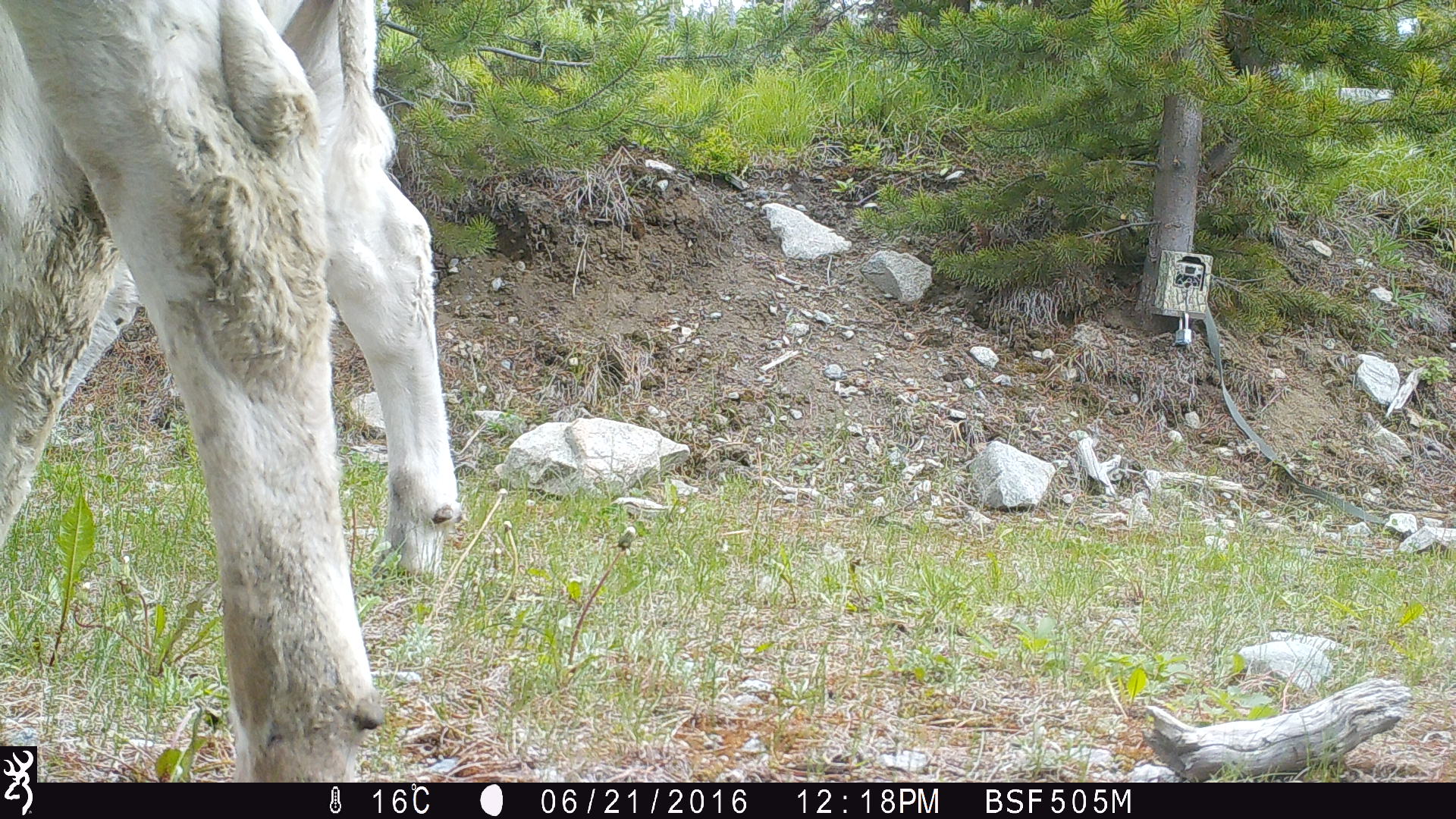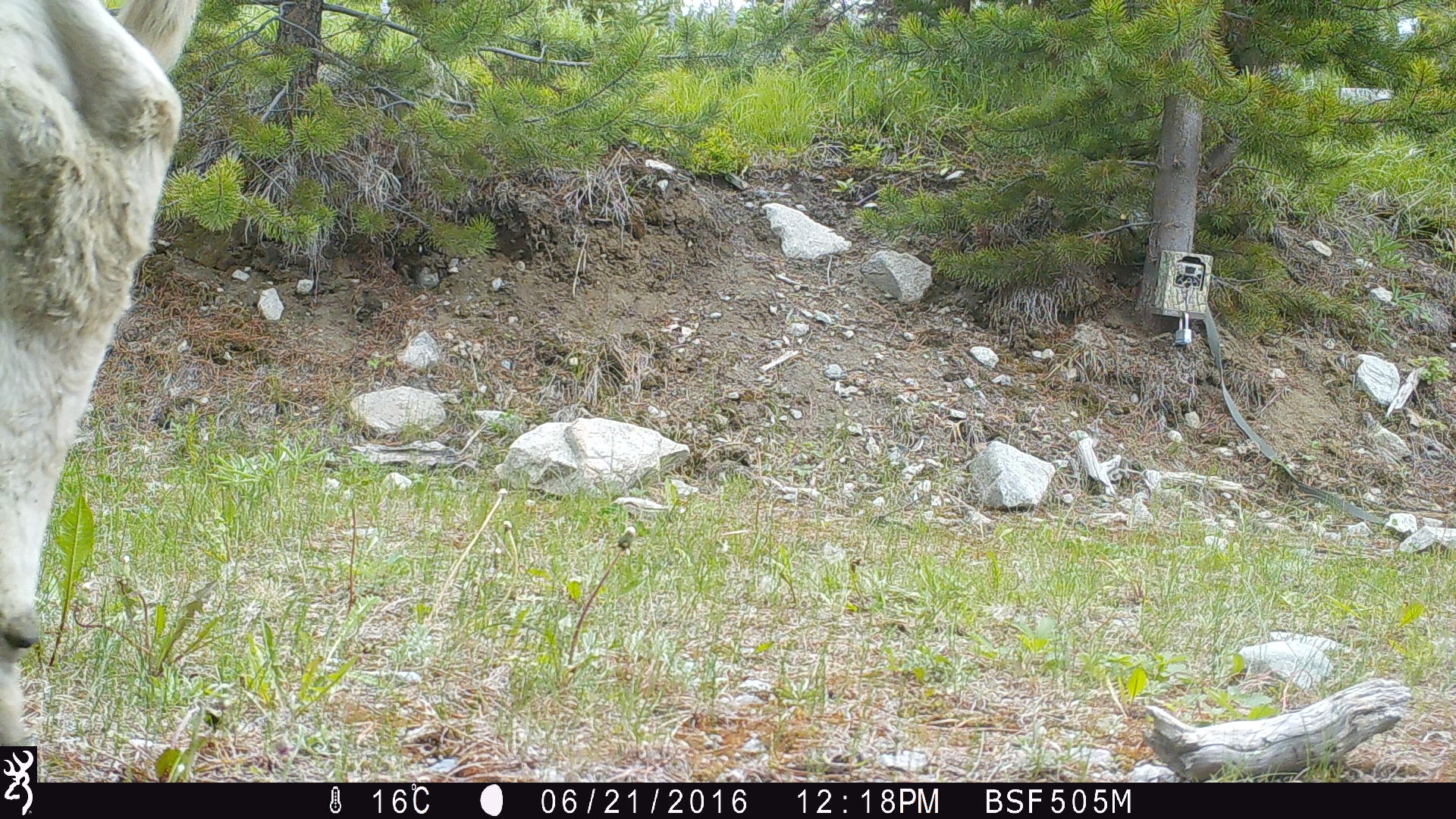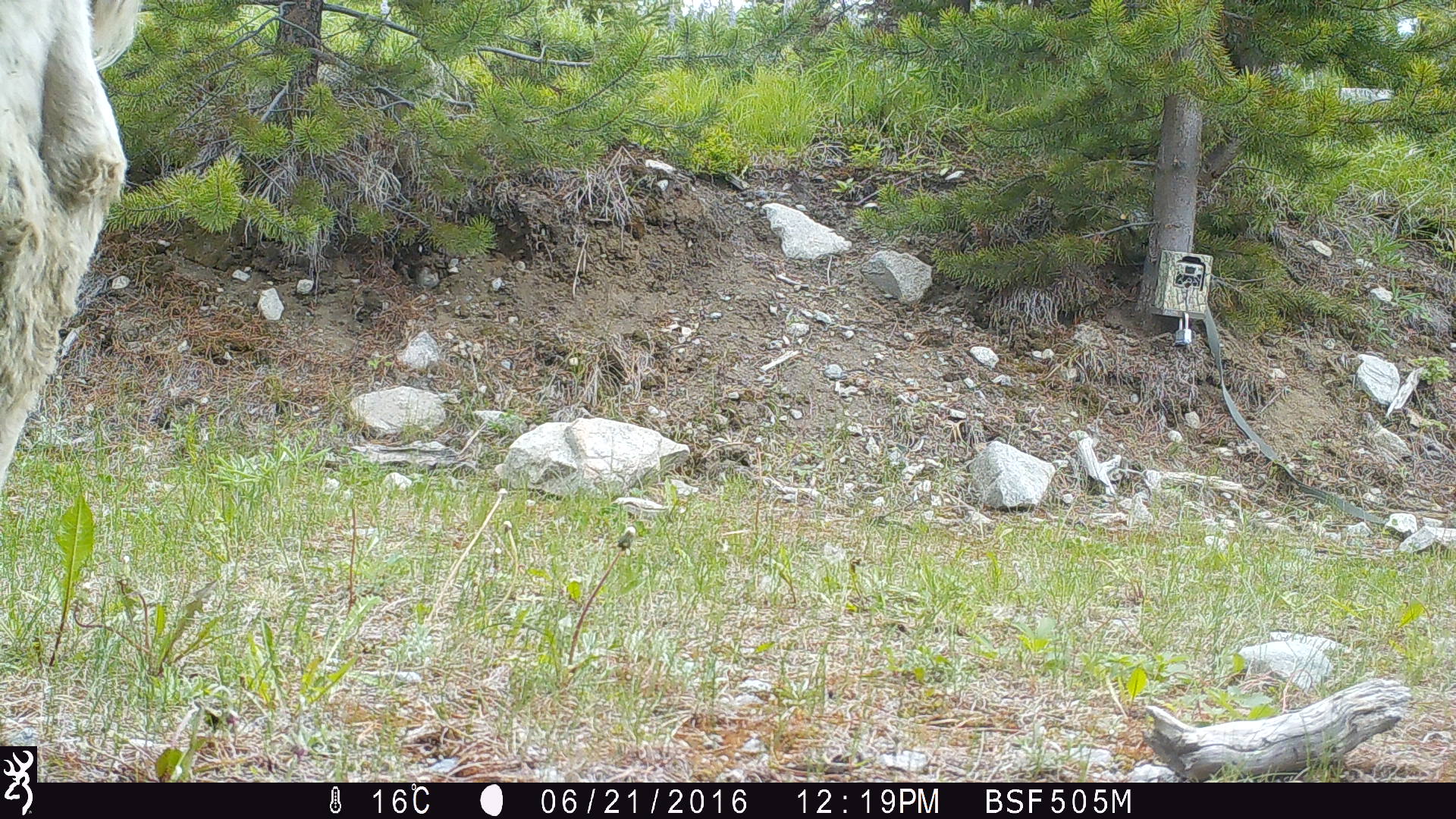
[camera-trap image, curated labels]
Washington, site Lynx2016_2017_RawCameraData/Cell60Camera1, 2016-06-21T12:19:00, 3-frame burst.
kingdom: Animalia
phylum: Chordata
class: Mammalia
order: Artiodactyla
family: Bovidae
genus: Bos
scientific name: Bos taurus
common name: domestic cattle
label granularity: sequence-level